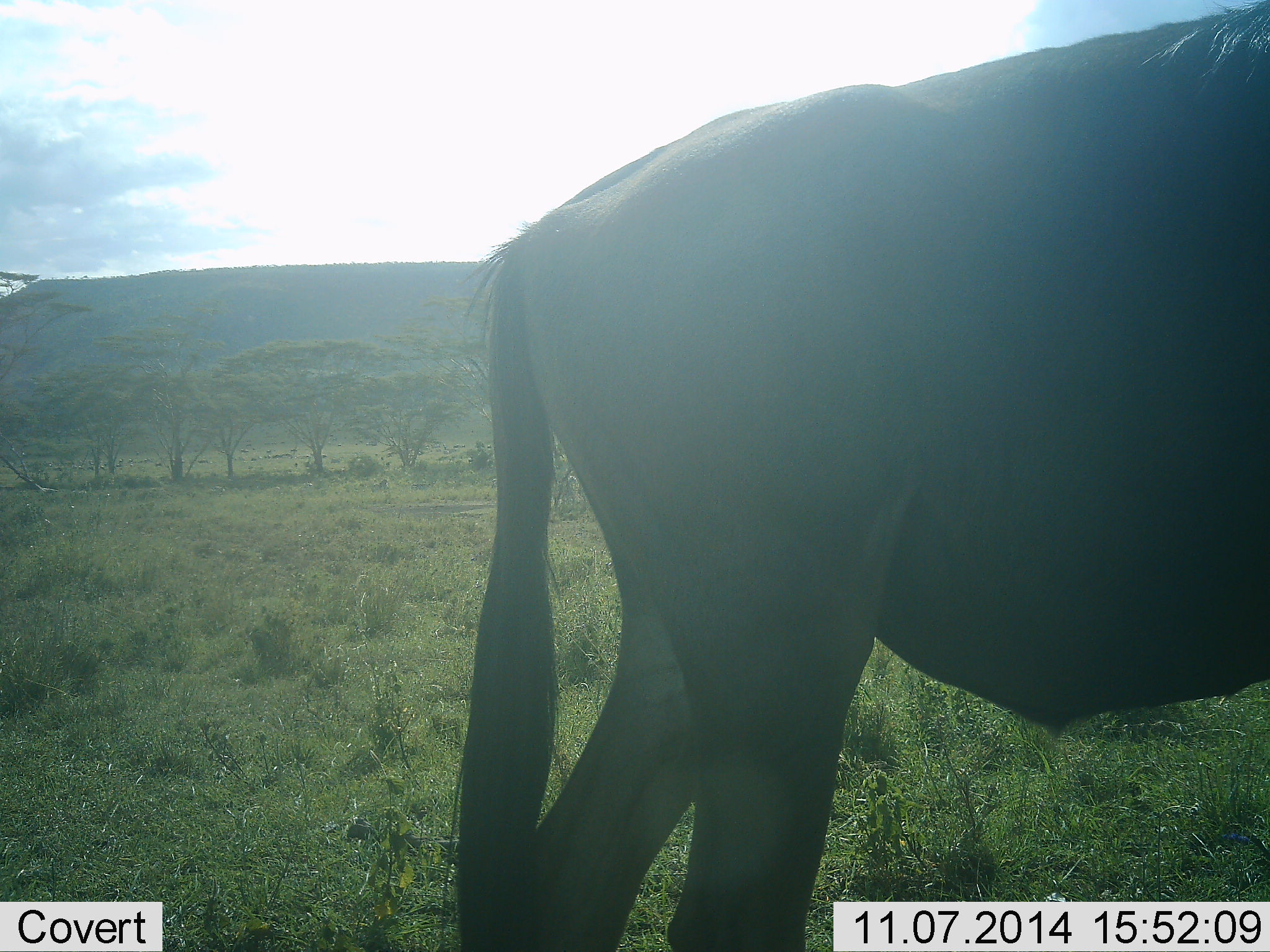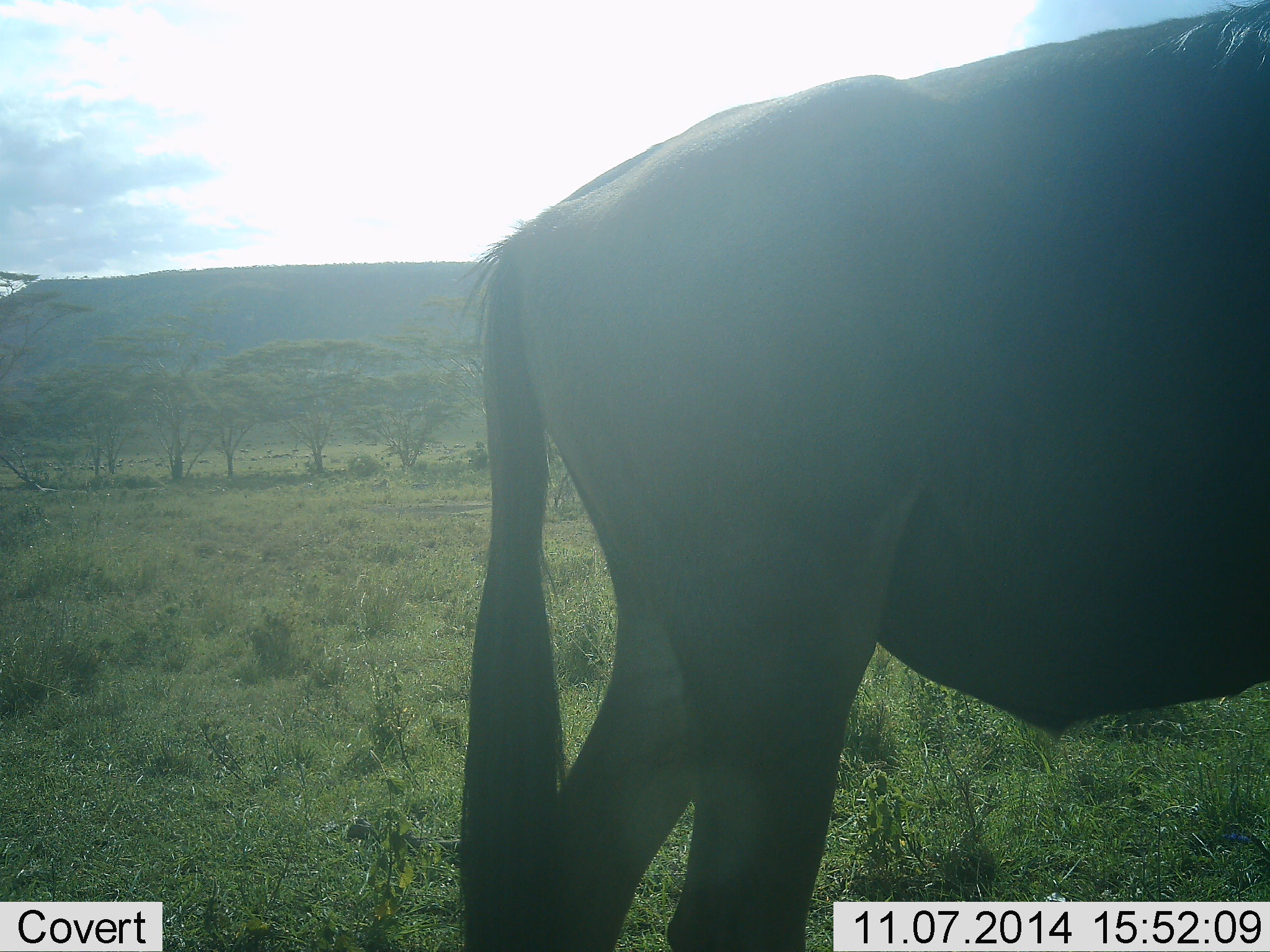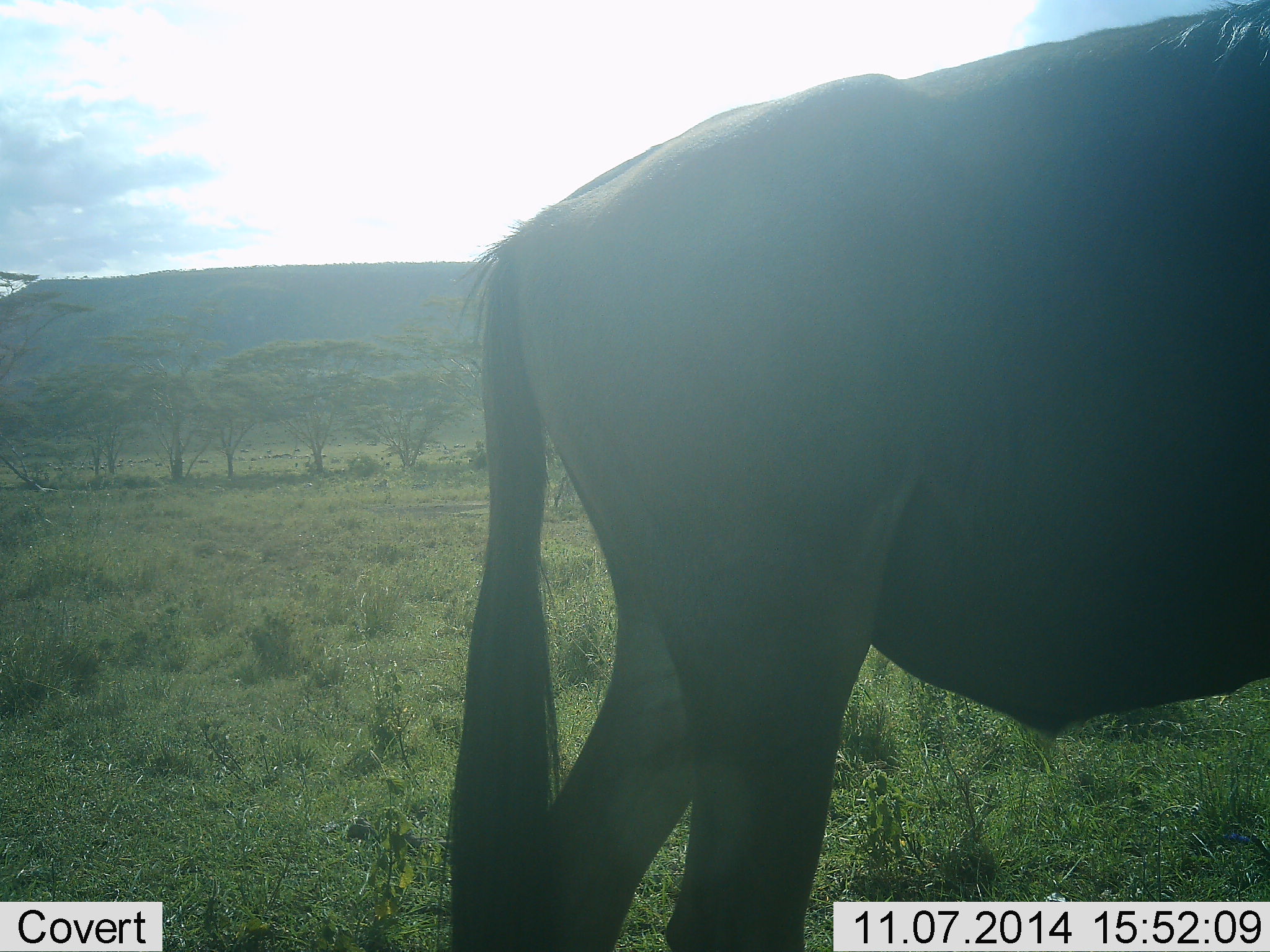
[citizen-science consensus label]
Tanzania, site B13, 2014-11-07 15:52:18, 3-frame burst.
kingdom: Animalia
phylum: Chordata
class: Mammalia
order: Artiodactyla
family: Bovidae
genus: Connochaetes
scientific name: Connochaetes taurinus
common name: blue wildebeest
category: wildebeest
Wildebeest (blue wildebeest) (Connochaetes taurinus), count 1. Behavior (volunteer vote fractions): standing 100%, resting 0%, moving 0%, interacting 0%. Young present (vote fraction): 0%. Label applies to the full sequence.